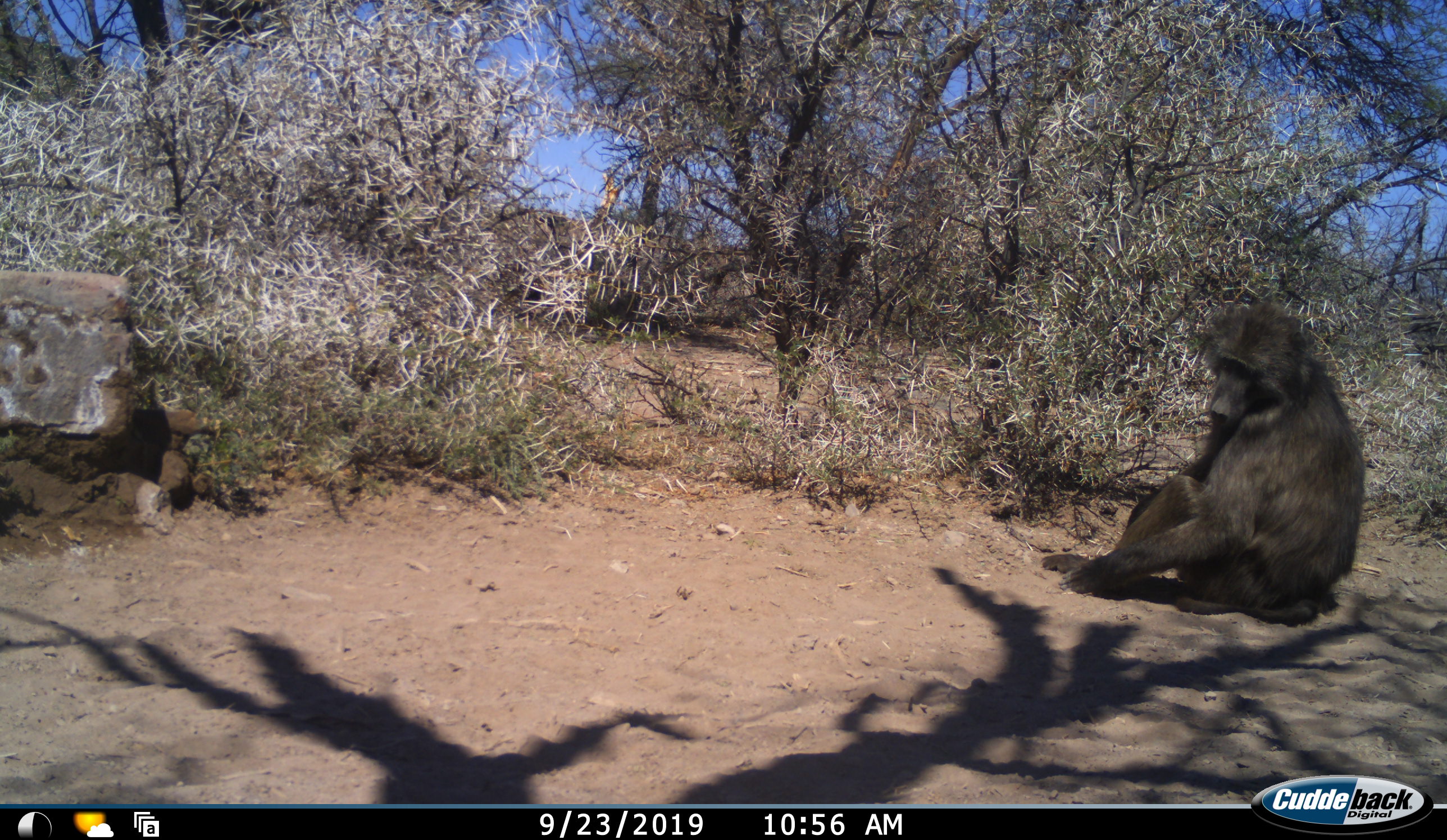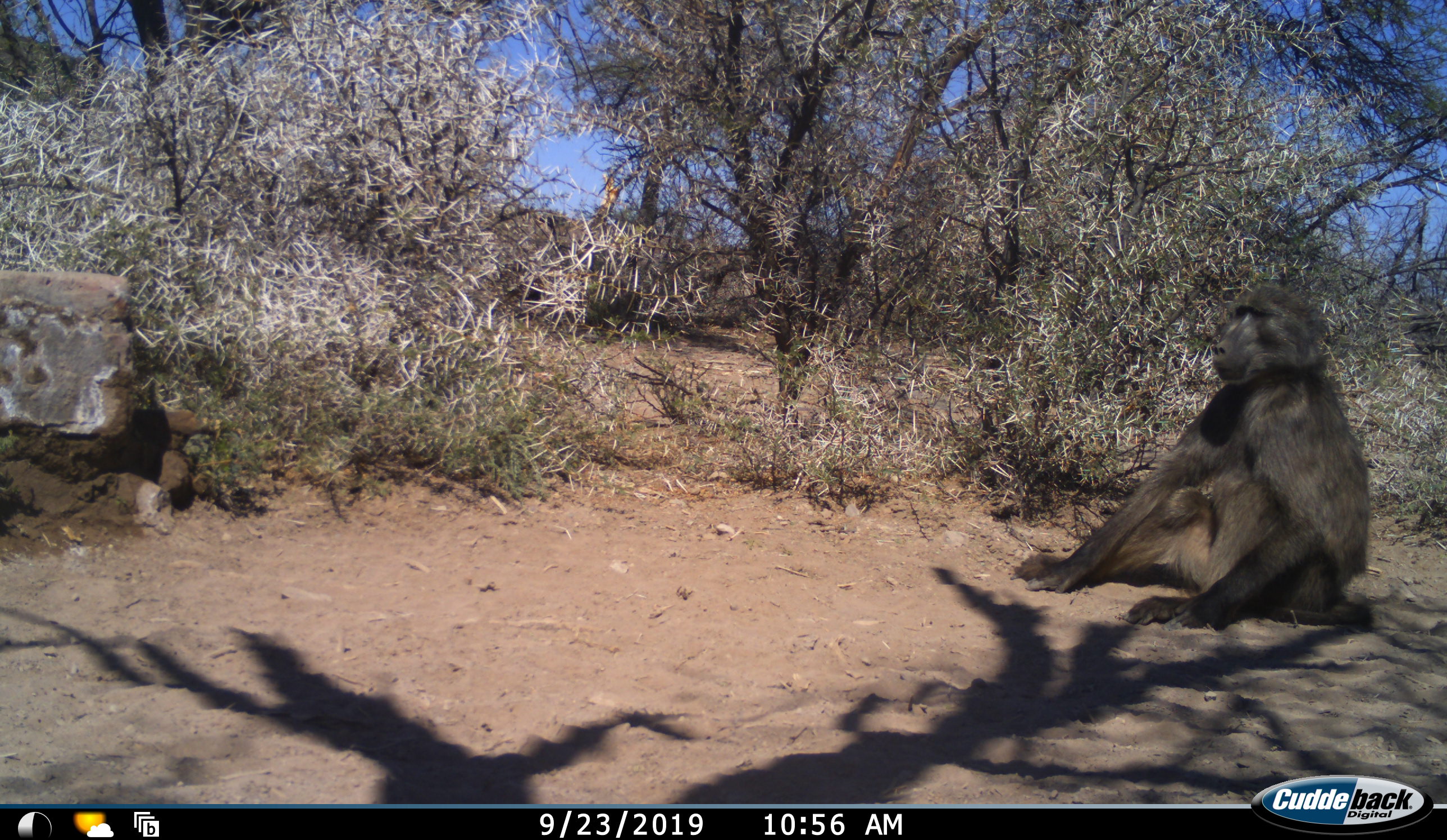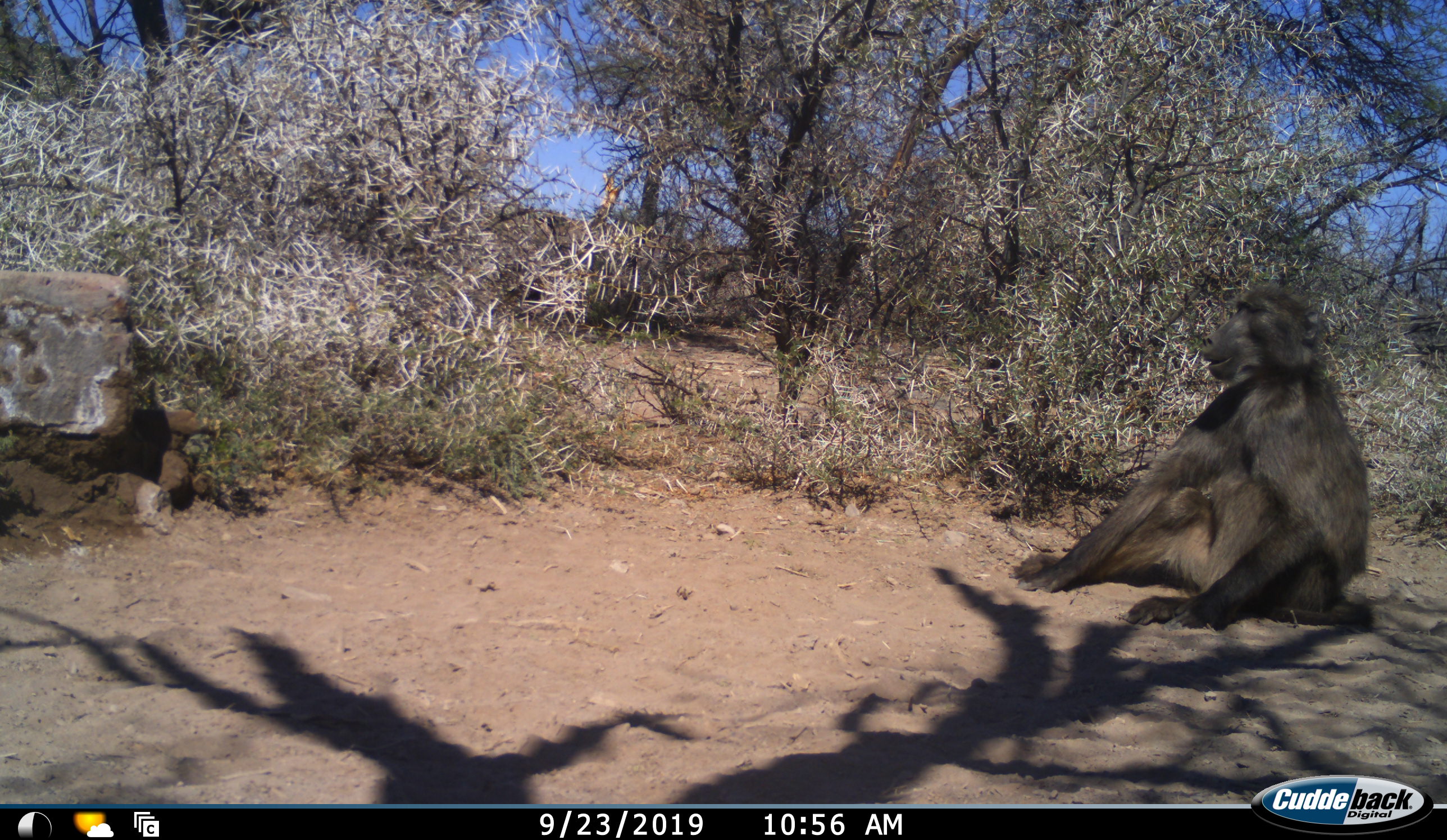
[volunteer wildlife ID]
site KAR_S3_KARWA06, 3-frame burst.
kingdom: Animalia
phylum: Chordata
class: Mammalia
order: Primates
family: Cercopithecidae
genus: Papio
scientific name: Papio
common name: baboon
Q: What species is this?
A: Baboon (Papio).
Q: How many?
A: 1.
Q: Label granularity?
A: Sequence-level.